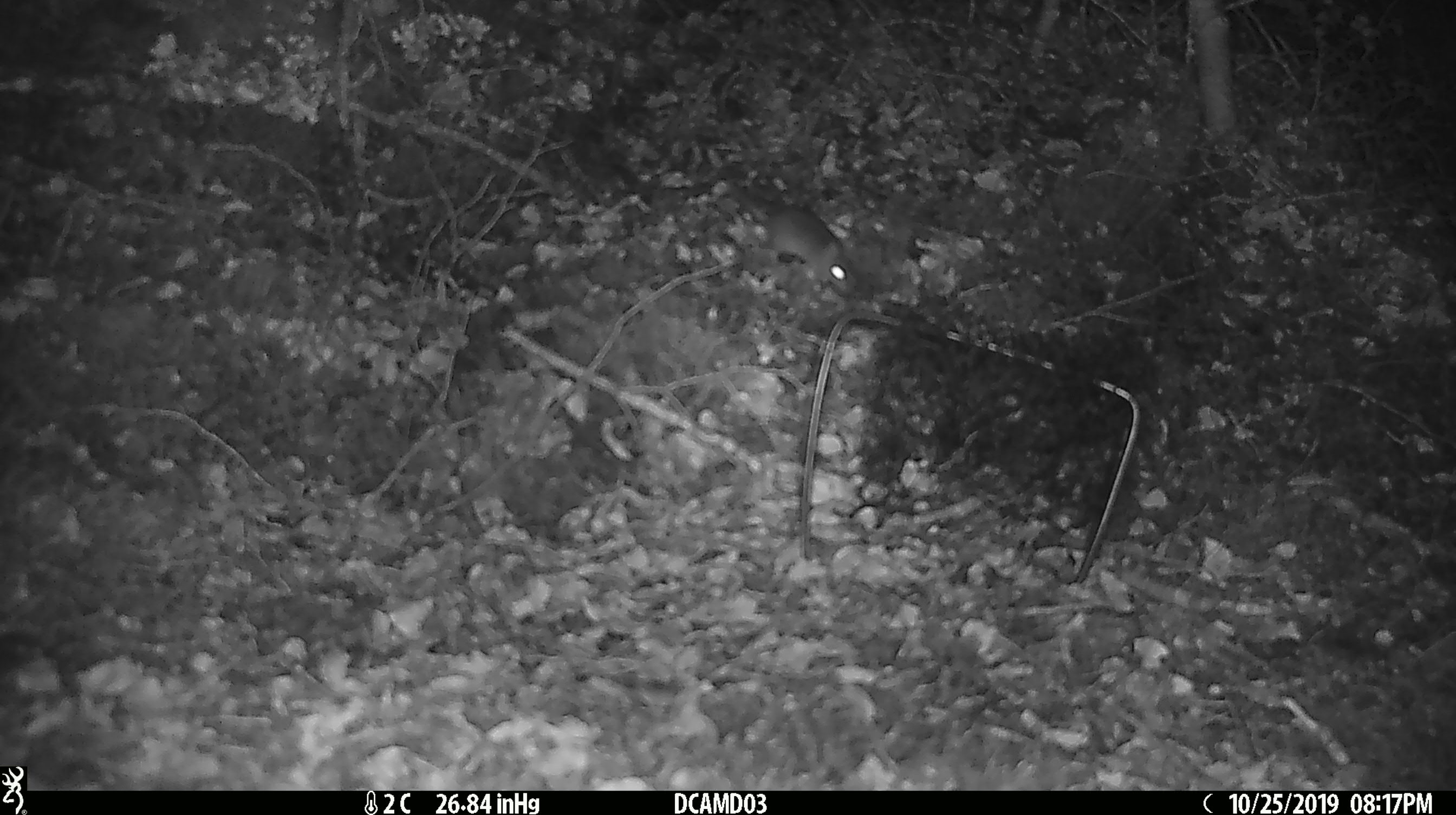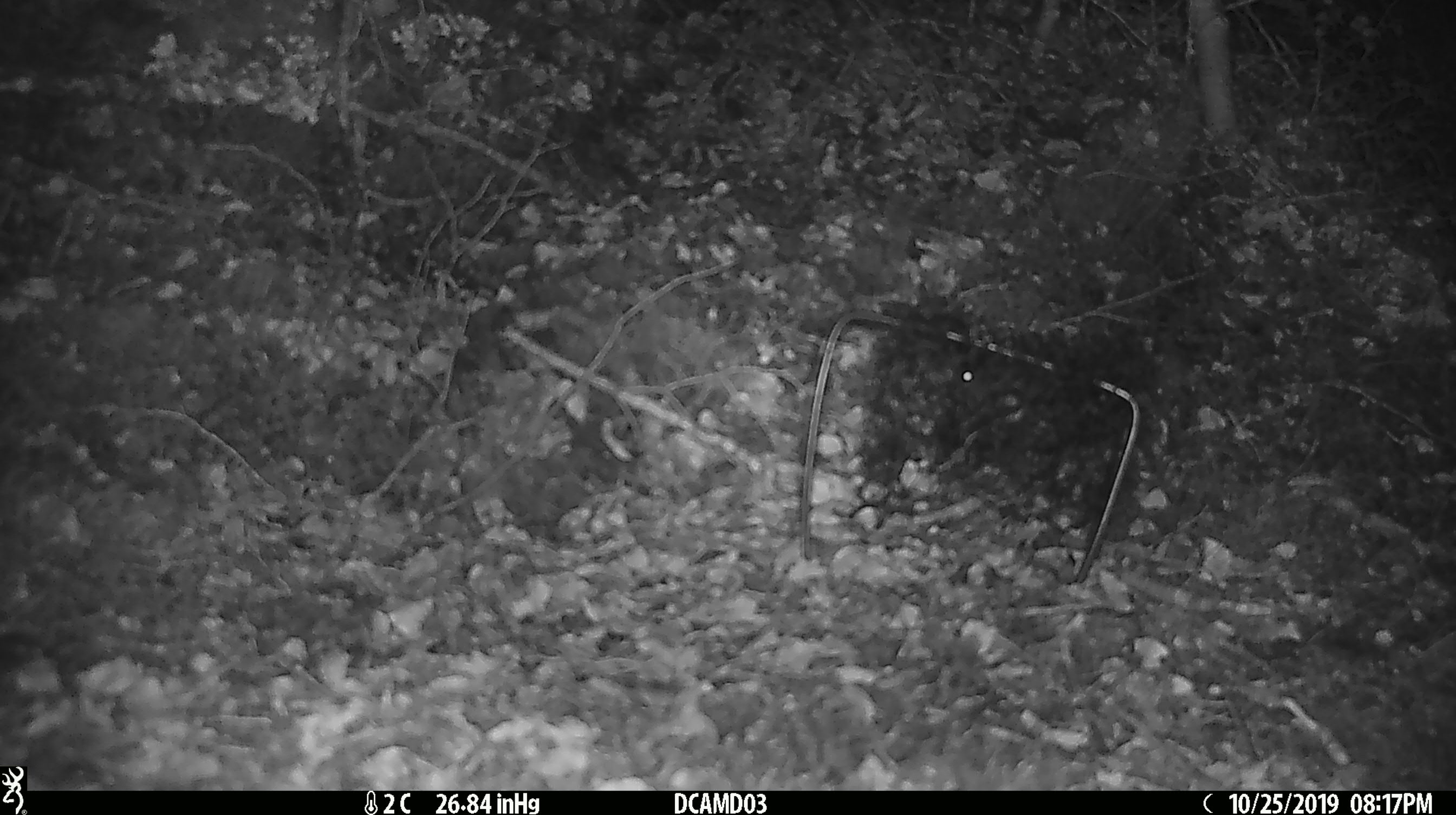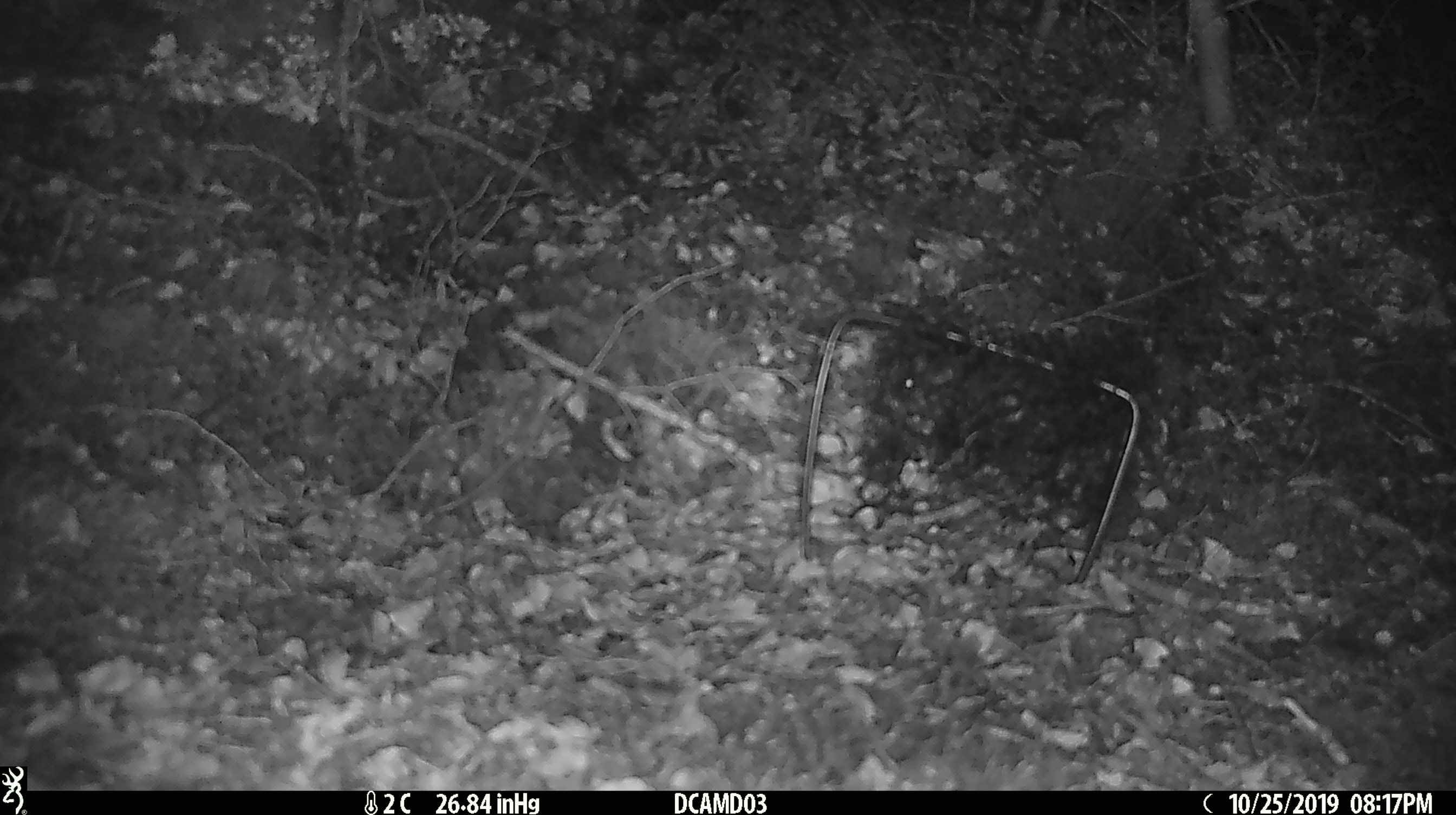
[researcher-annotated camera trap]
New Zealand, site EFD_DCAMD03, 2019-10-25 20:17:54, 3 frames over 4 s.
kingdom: Animalia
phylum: Chordata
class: Mammalia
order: Rodentia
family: Muridae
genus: Mus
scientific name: Mus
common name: mouse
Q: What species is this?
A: Mouse (Mus).